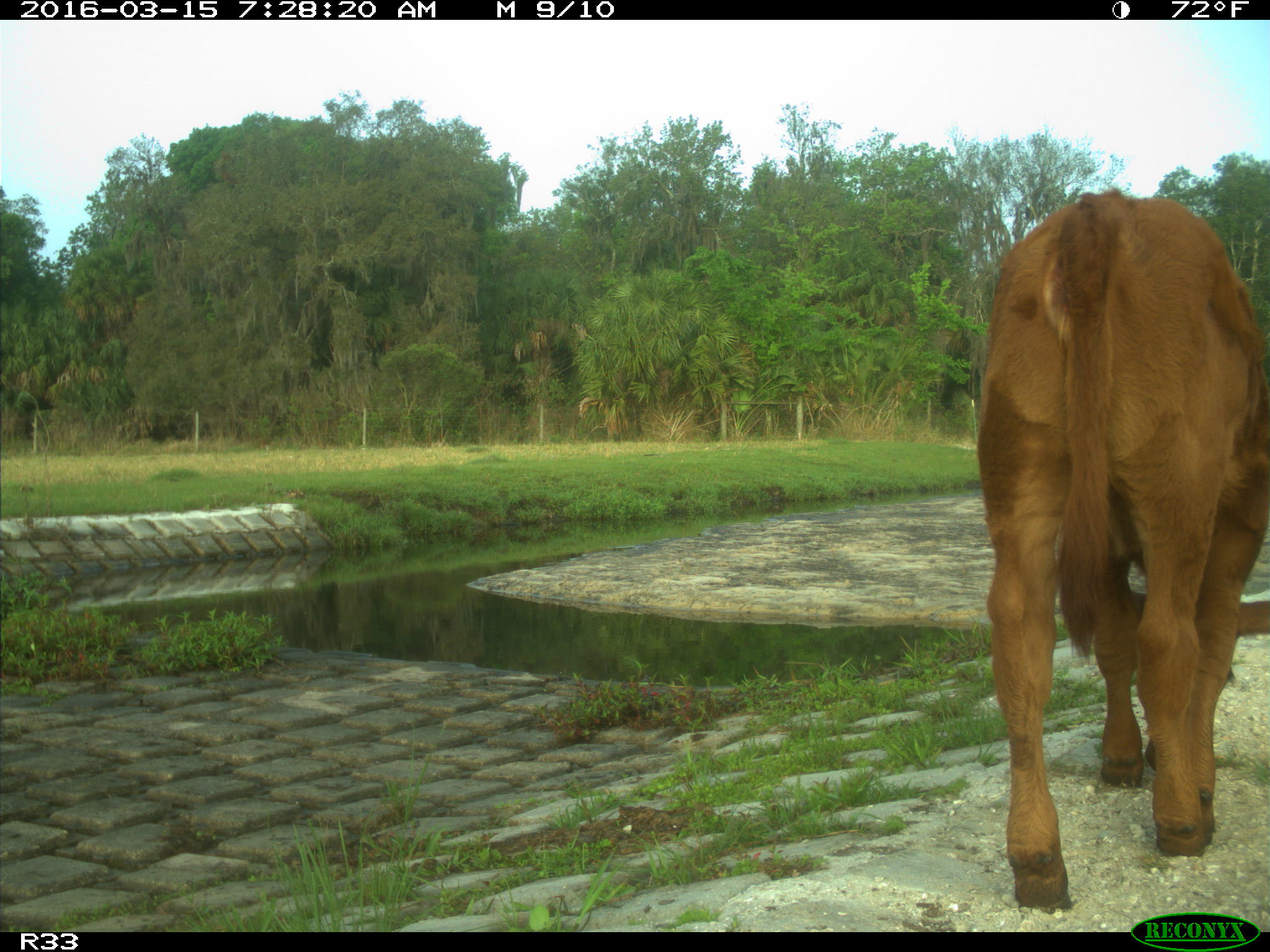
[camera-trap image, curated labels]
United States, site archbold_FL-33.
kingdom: Animalia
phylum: Chordata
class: Mammalia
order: Artiodactyla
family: Bovidae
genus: Bos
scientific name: Bos taurus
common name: domestic cow